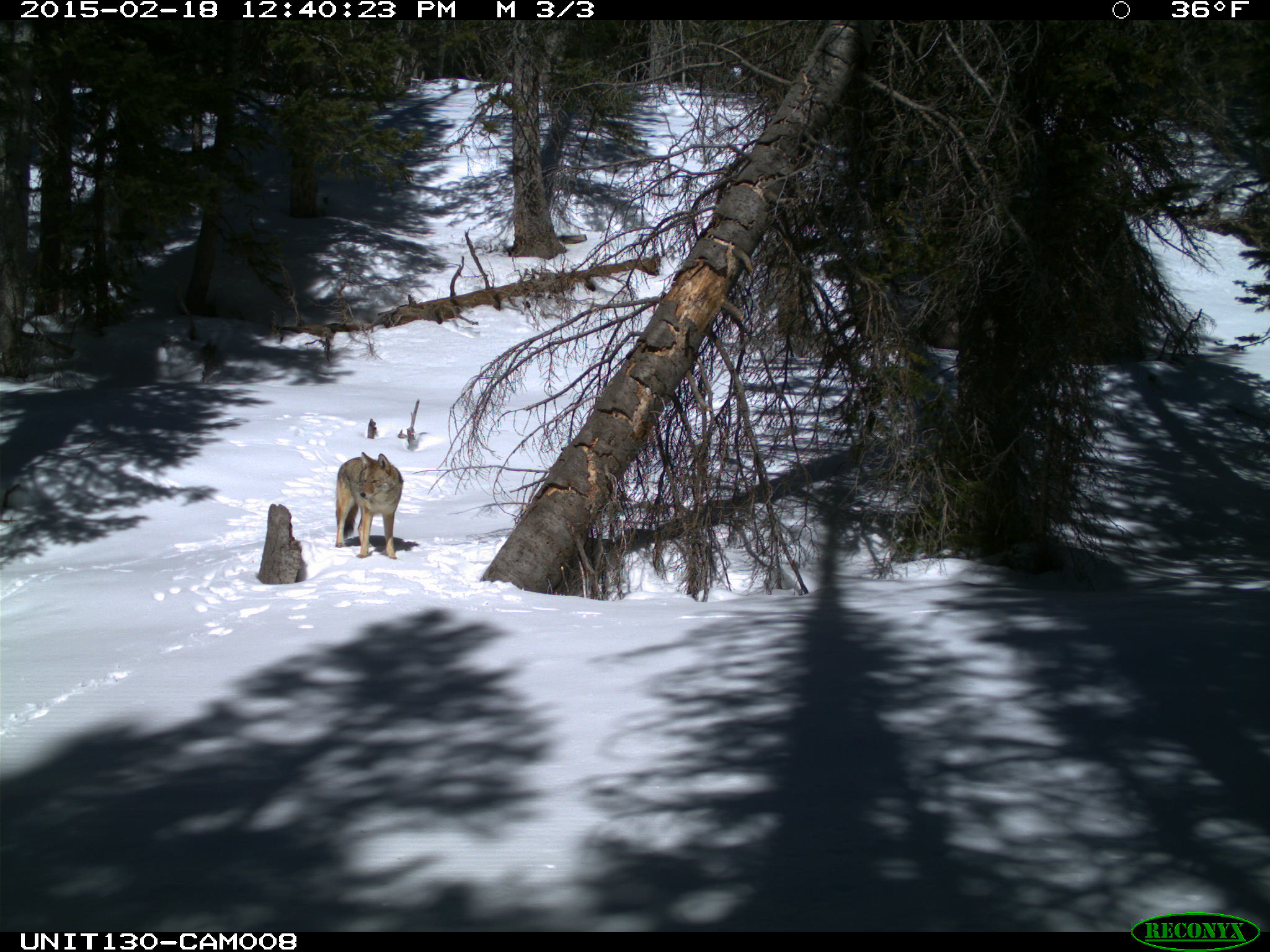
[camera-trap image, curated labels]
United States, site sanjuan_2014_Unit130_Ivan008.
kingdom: Animalia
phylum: Chordata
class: Mammalia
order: Carnivora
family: Canidae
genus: Canis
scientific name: Canis latrans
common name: coyote